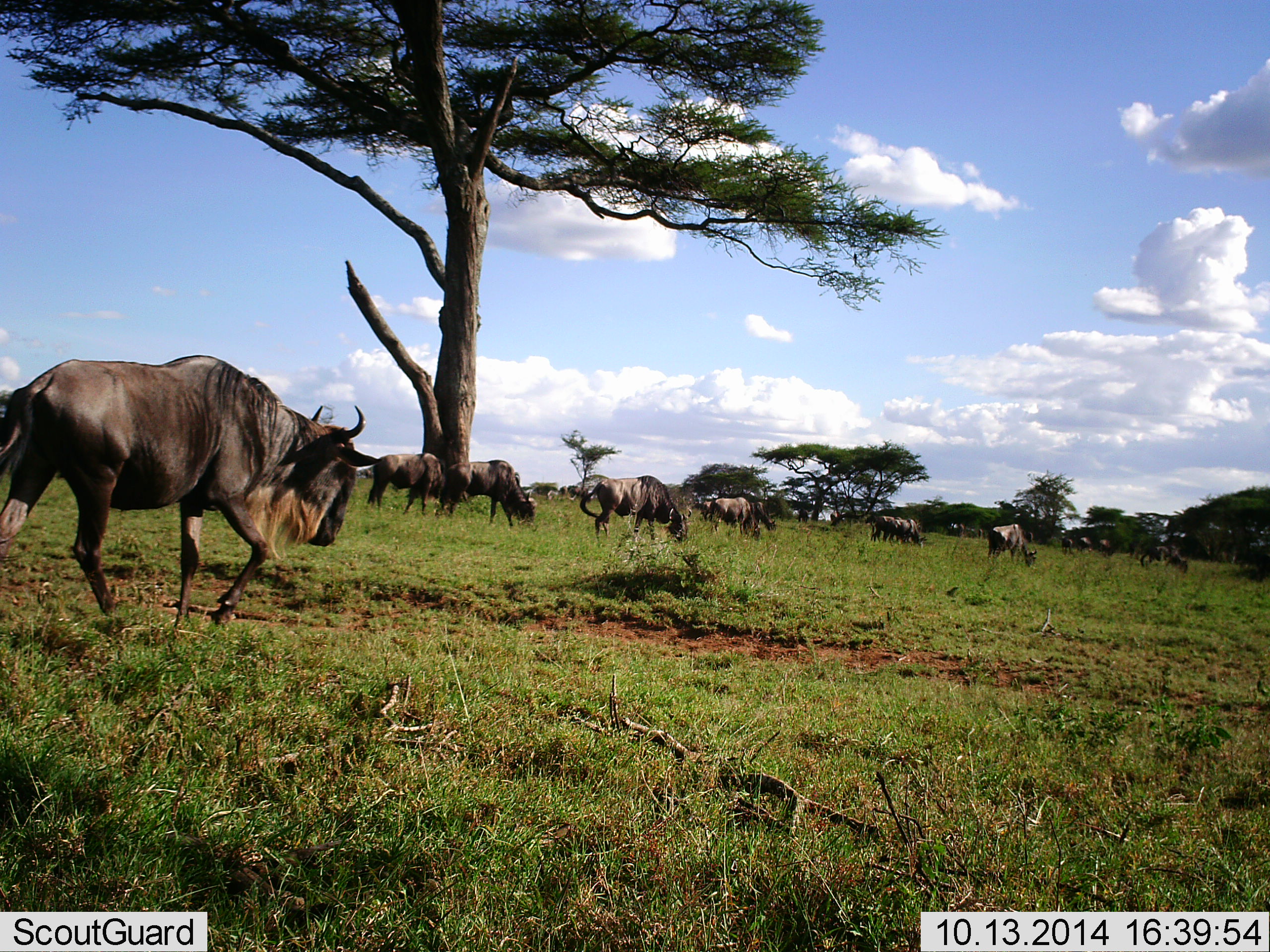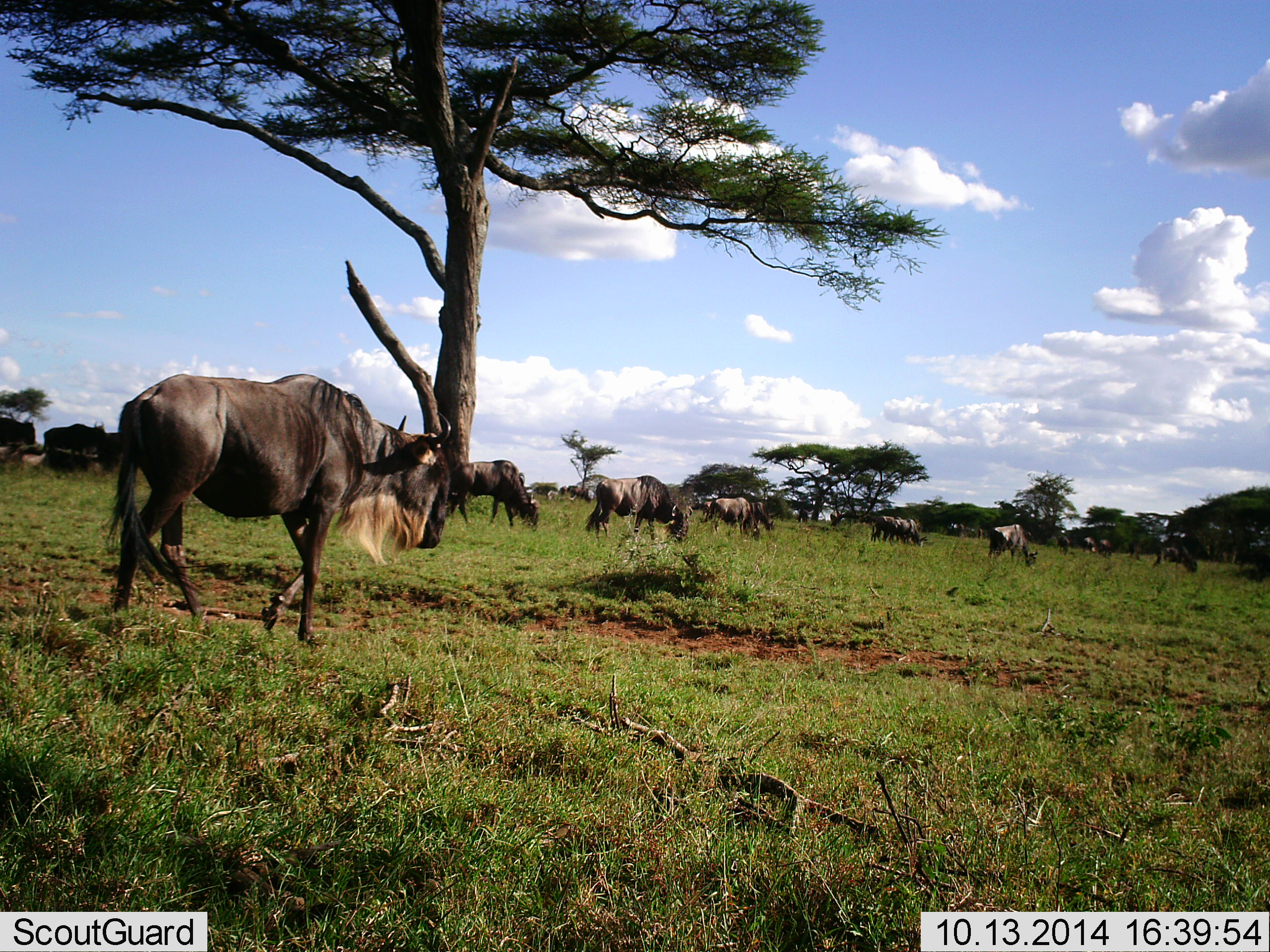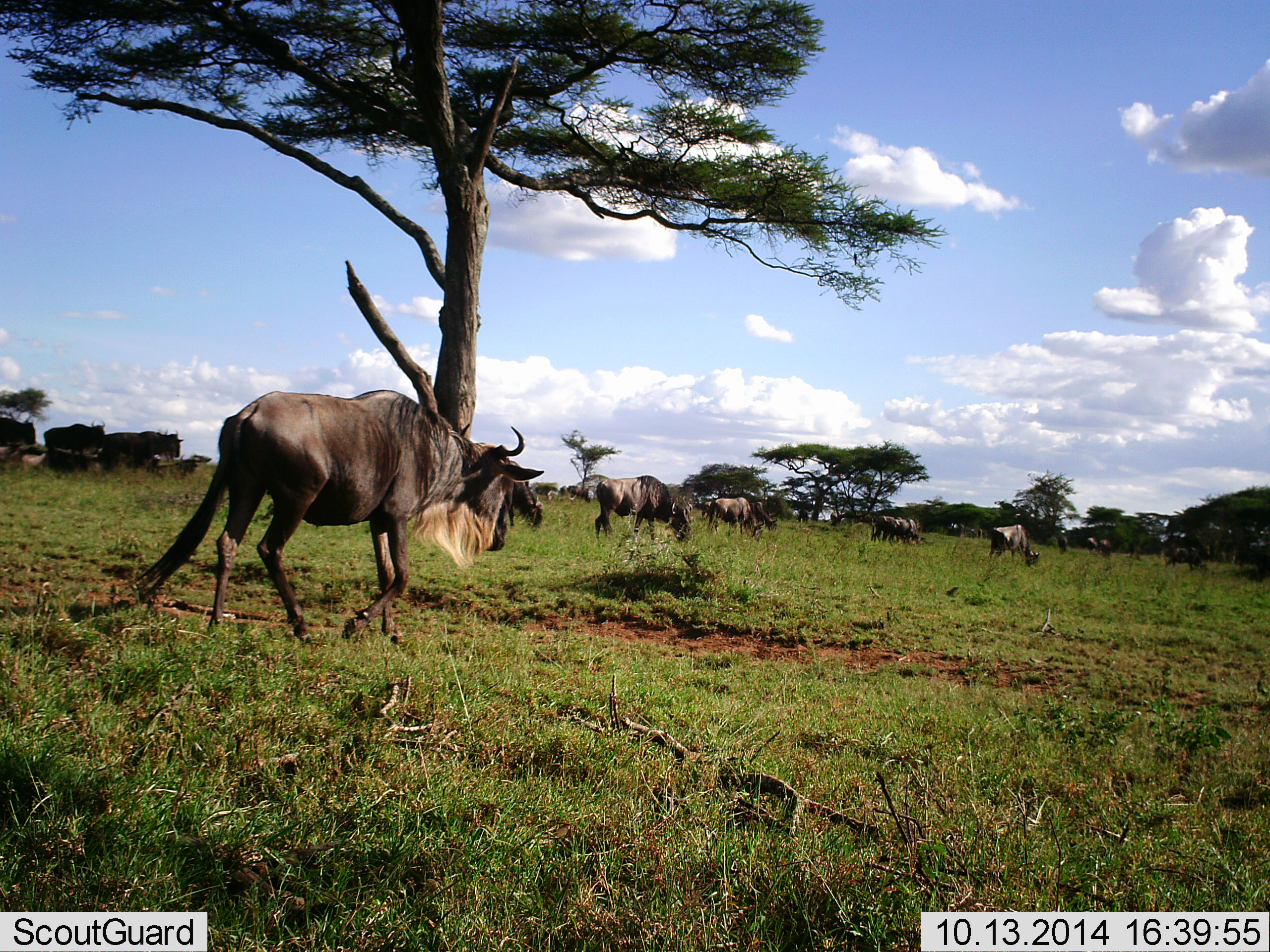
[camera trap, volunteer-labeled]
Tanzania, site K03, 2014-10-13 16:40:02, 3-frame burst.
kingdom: Animalia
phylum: Chordata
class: Mammalia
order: Artiodactyla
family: Bovidae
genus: Connochaetes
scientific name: Connochaetes taurinus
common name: blue wildebeest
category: wildebeest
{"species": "wildebeest (blue wildebeest) (Connochaetes taurinus)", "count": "11-50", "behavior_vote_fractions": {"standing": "20%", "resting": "0%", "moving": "70%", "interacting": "0%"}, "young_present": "0%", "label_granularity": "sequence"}